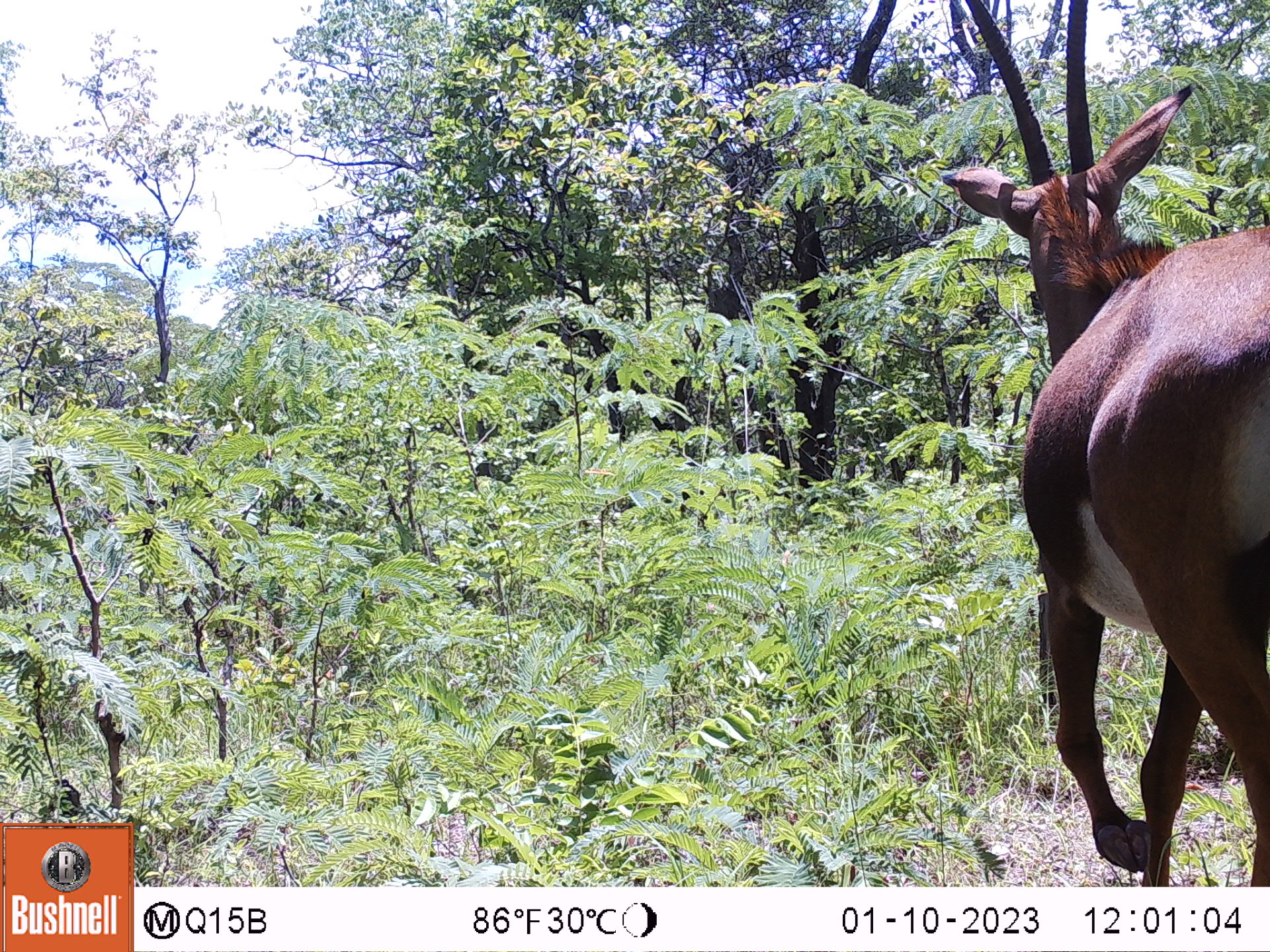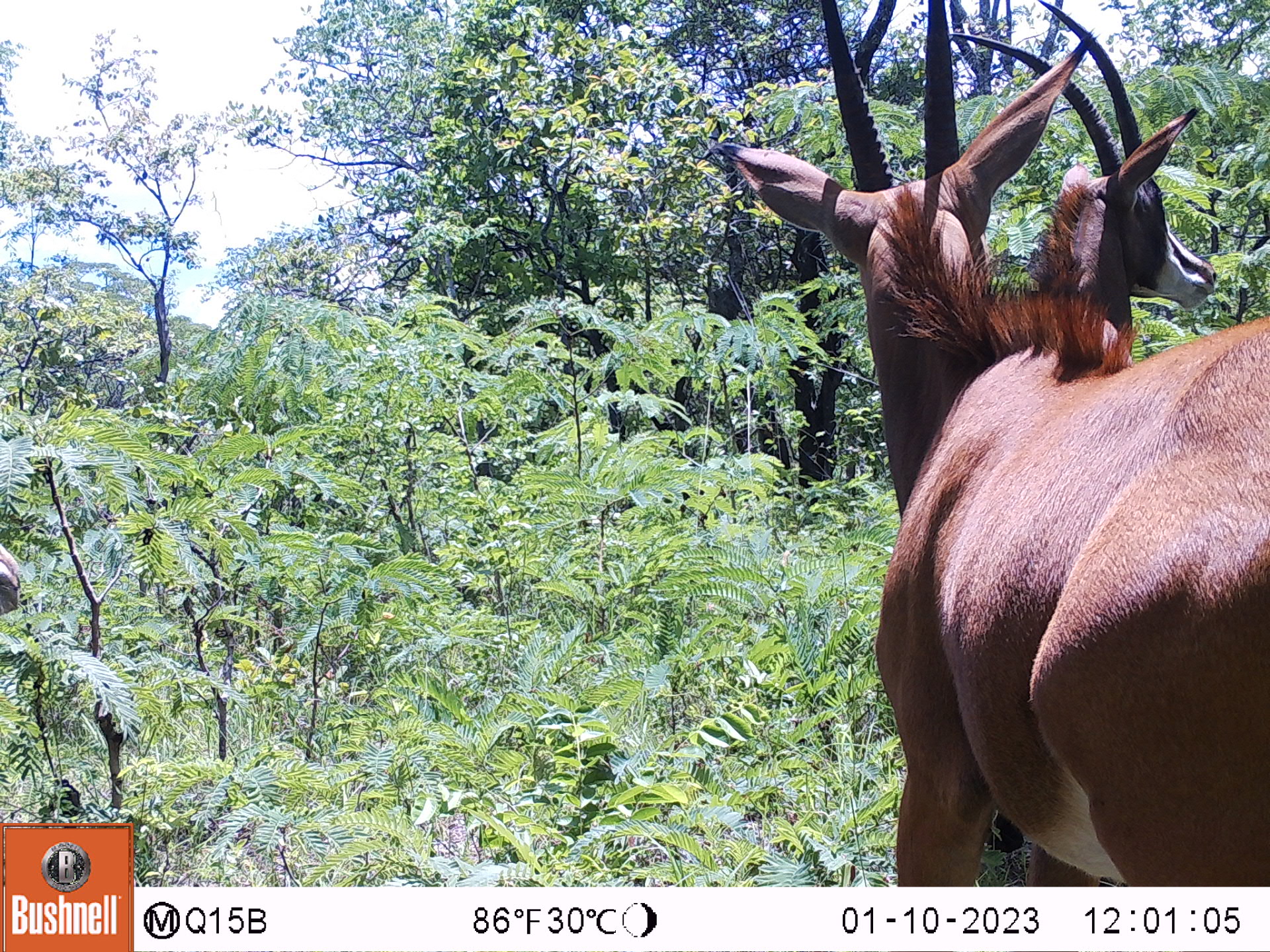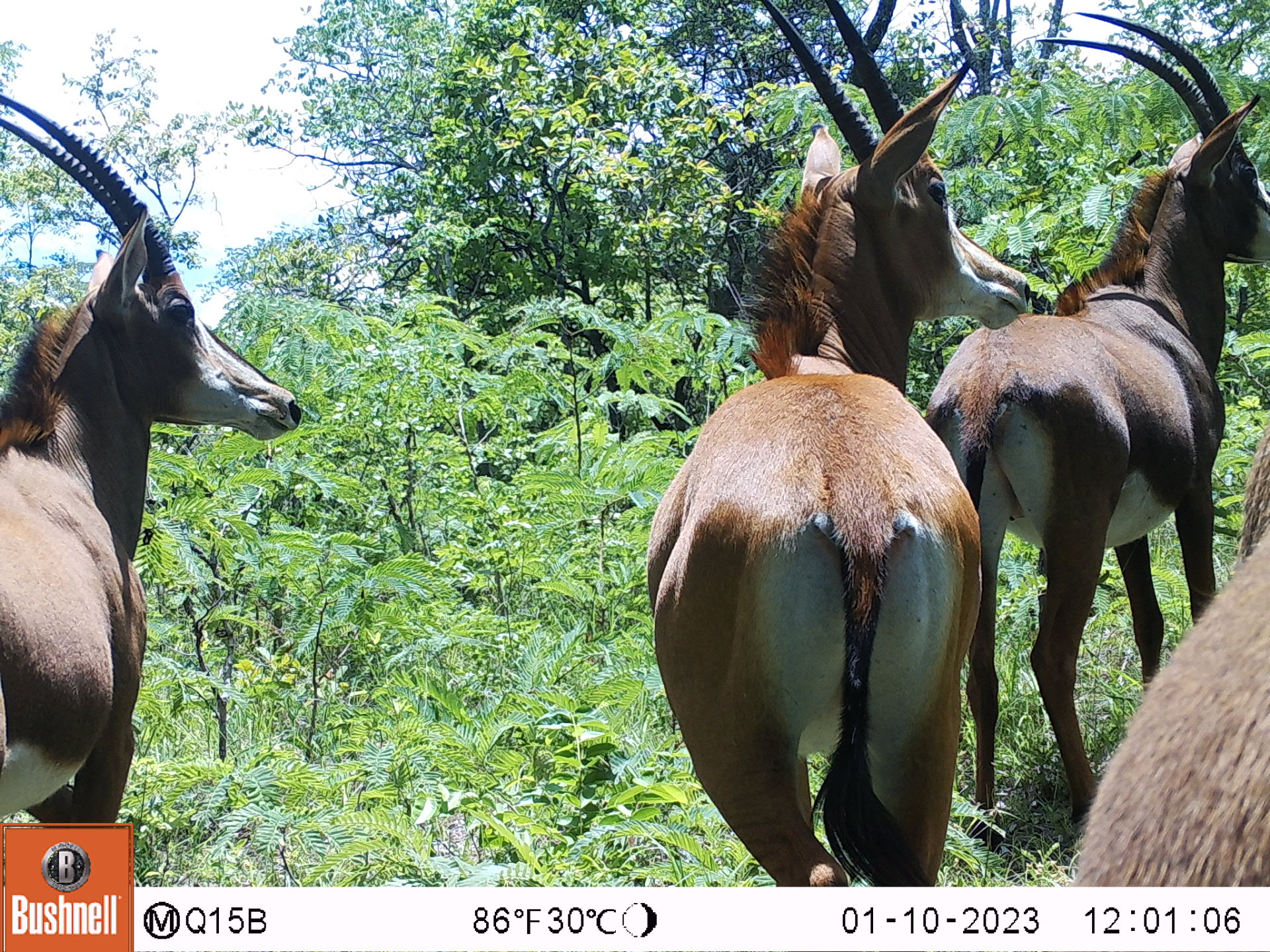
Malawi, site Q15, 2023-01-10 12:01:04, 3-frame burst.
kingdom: Animalia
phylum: Chordata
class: Mammalia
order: Artiodactyla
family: Bovidae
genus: Hippotragus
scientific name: Hippotragus niger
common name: sable antelope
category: sable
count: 1